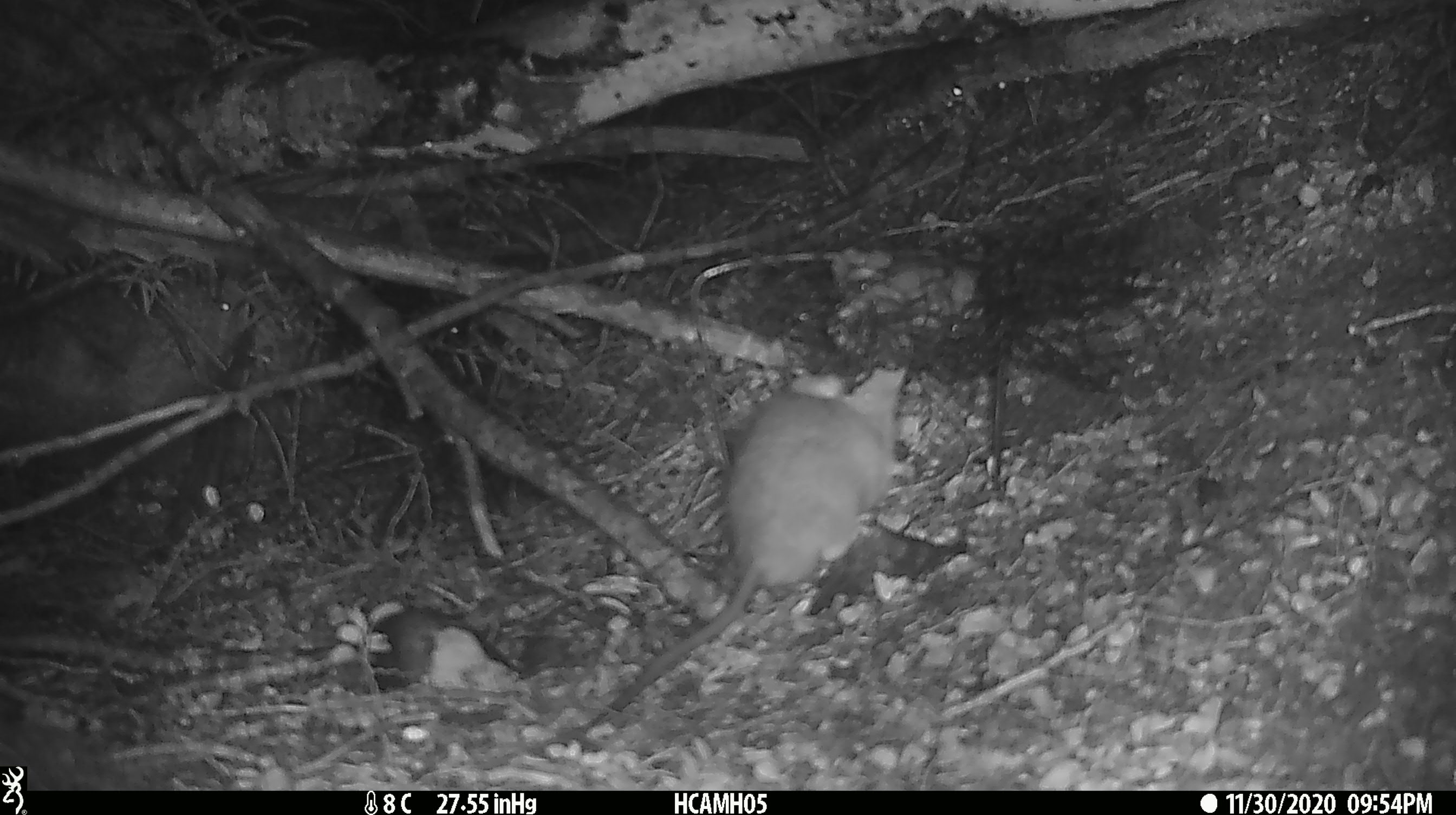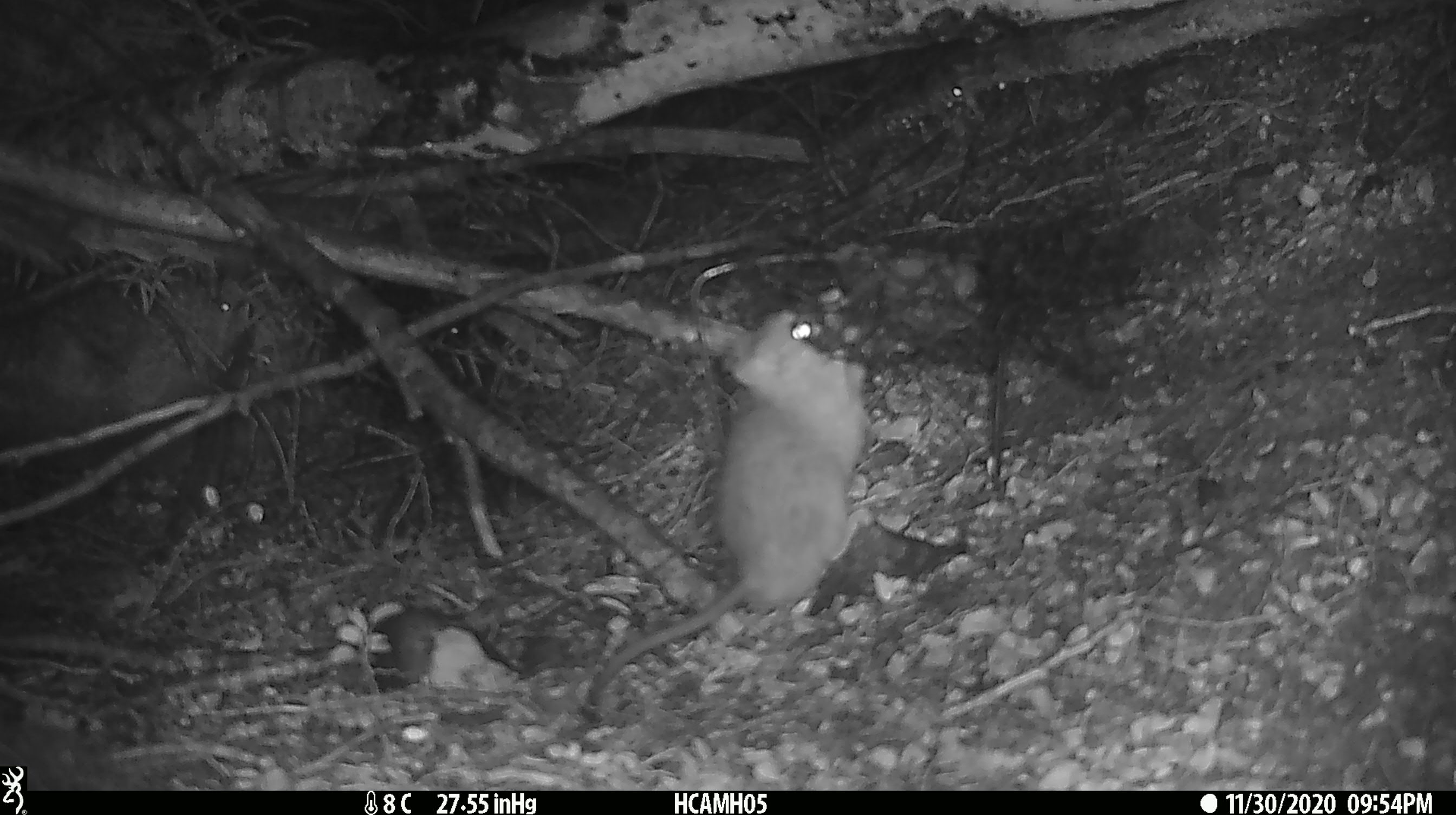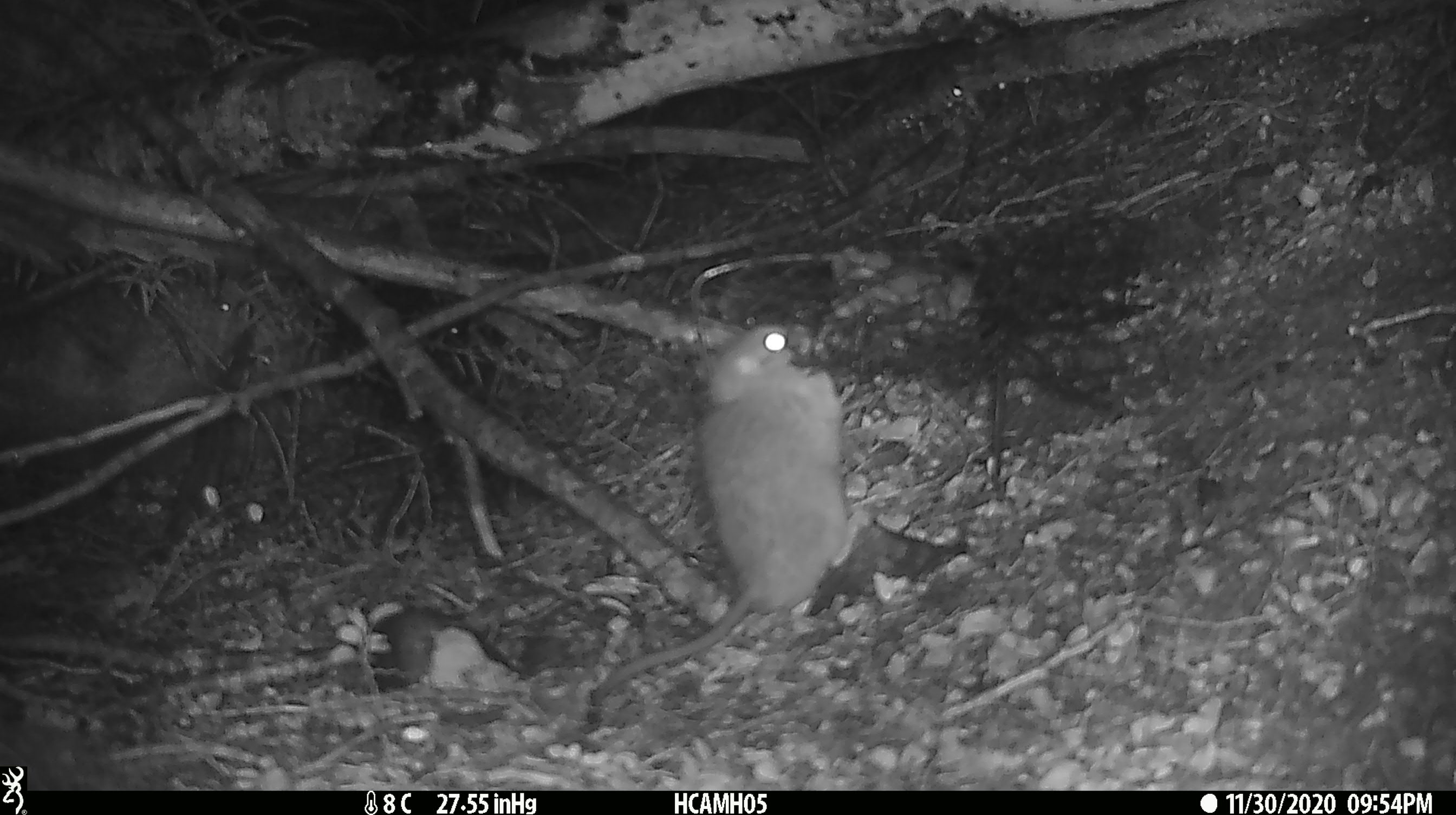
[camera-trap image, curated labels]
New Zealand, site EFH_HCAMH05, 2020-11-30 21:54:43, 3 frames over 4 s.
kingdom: Animalia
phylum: Chordata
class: Mammalia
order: Rodentia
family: Muridae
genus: Rattus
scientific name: Rattus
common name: rat